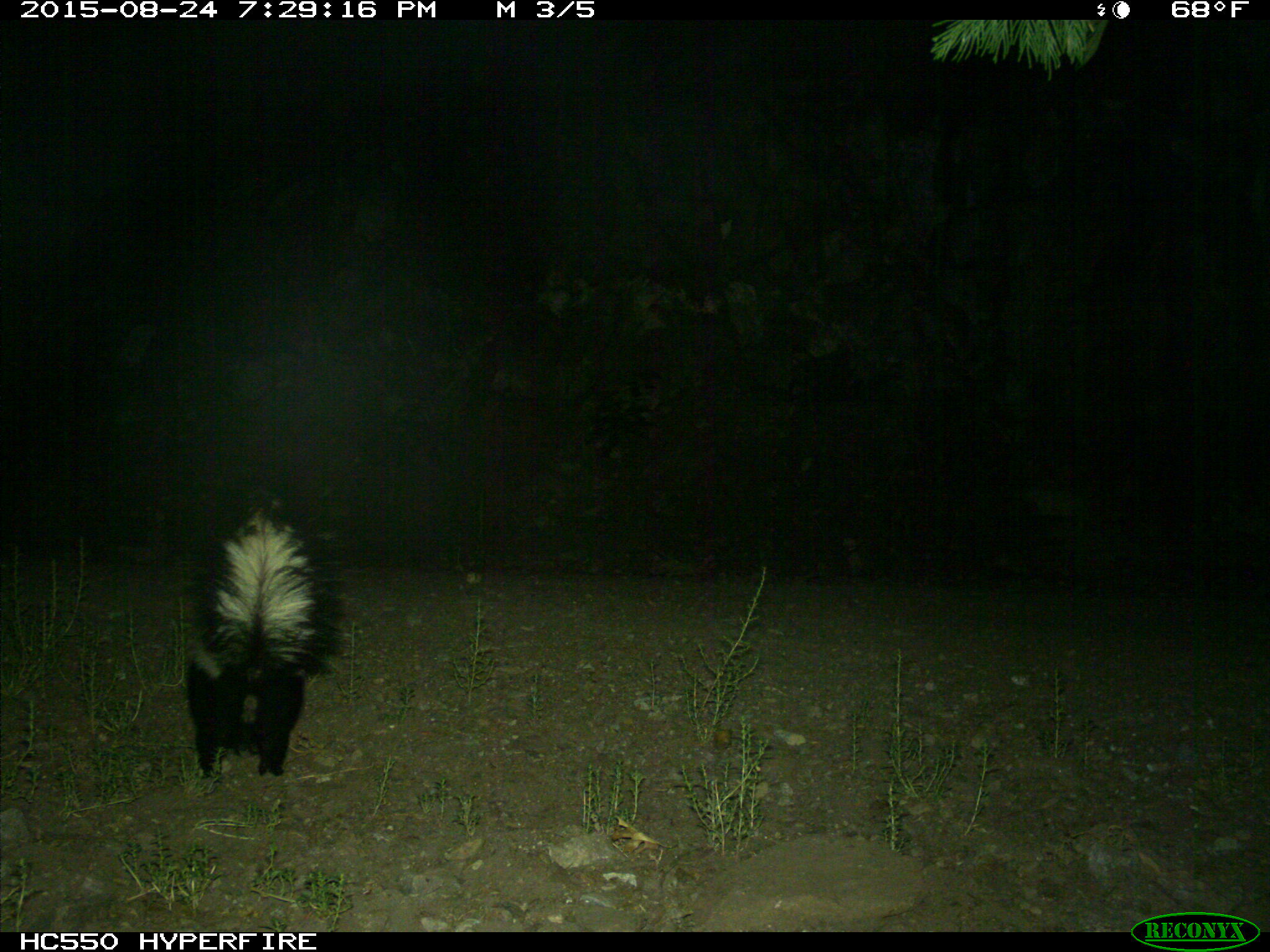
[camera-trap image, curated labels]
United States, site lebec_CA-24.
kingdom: Animalia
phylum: Chordata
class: Mammalia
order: Carnivora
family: Mephitidae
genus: Mephitis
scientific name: Mephitis mephitis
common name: striped skunk